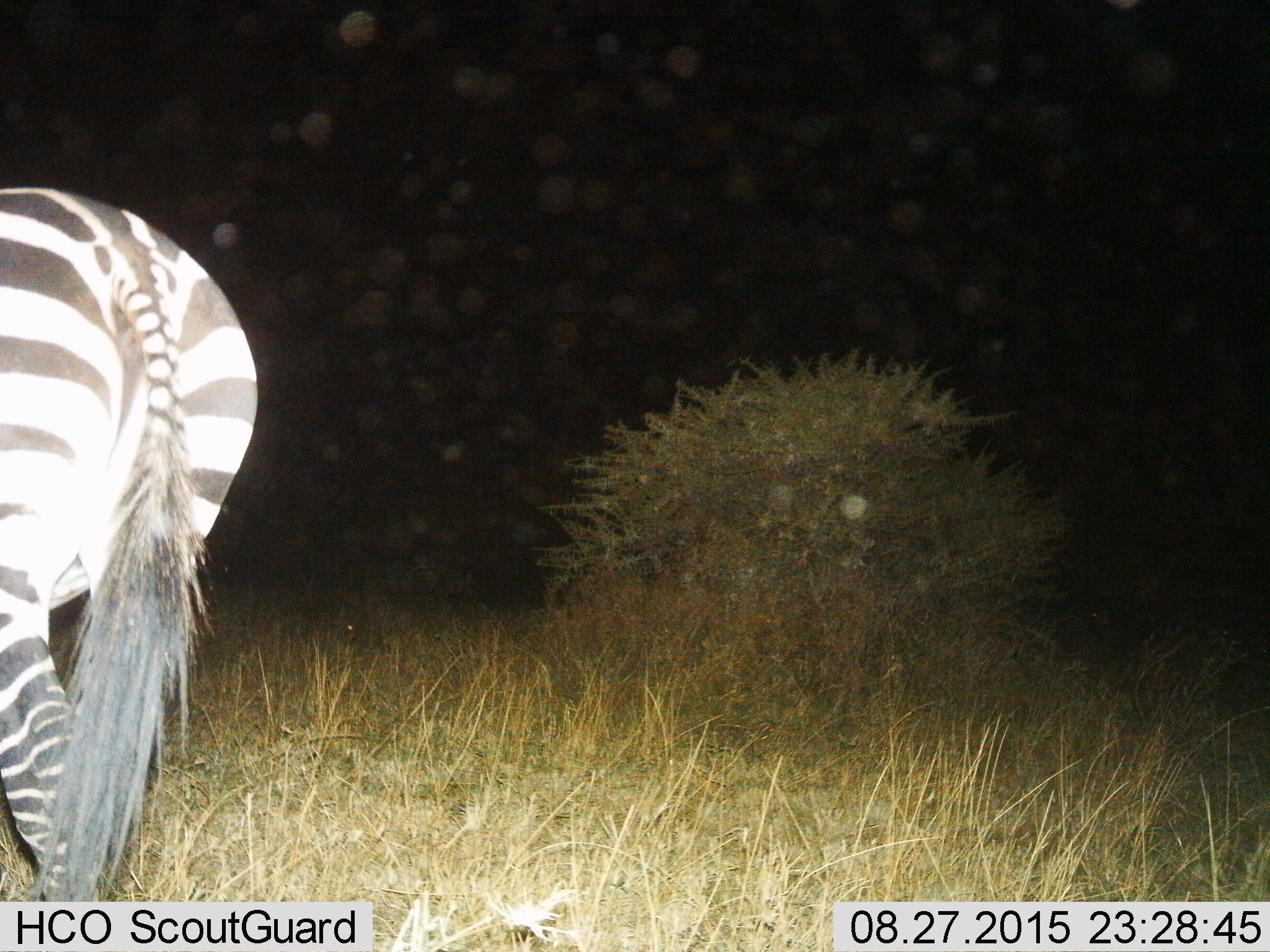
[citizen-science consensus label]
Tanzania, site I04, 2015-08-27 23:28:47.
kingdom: Animalia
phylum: Chordata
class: Mammalia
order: Perissodactyla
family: Equidae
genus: Equus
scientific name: Equus quagga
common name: plains zebra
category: zebra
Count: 1.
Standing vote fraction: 20%.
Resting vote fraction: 0%.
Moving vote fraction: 90%.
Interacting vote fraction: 0%.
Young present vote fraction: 0%.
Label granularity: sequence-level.